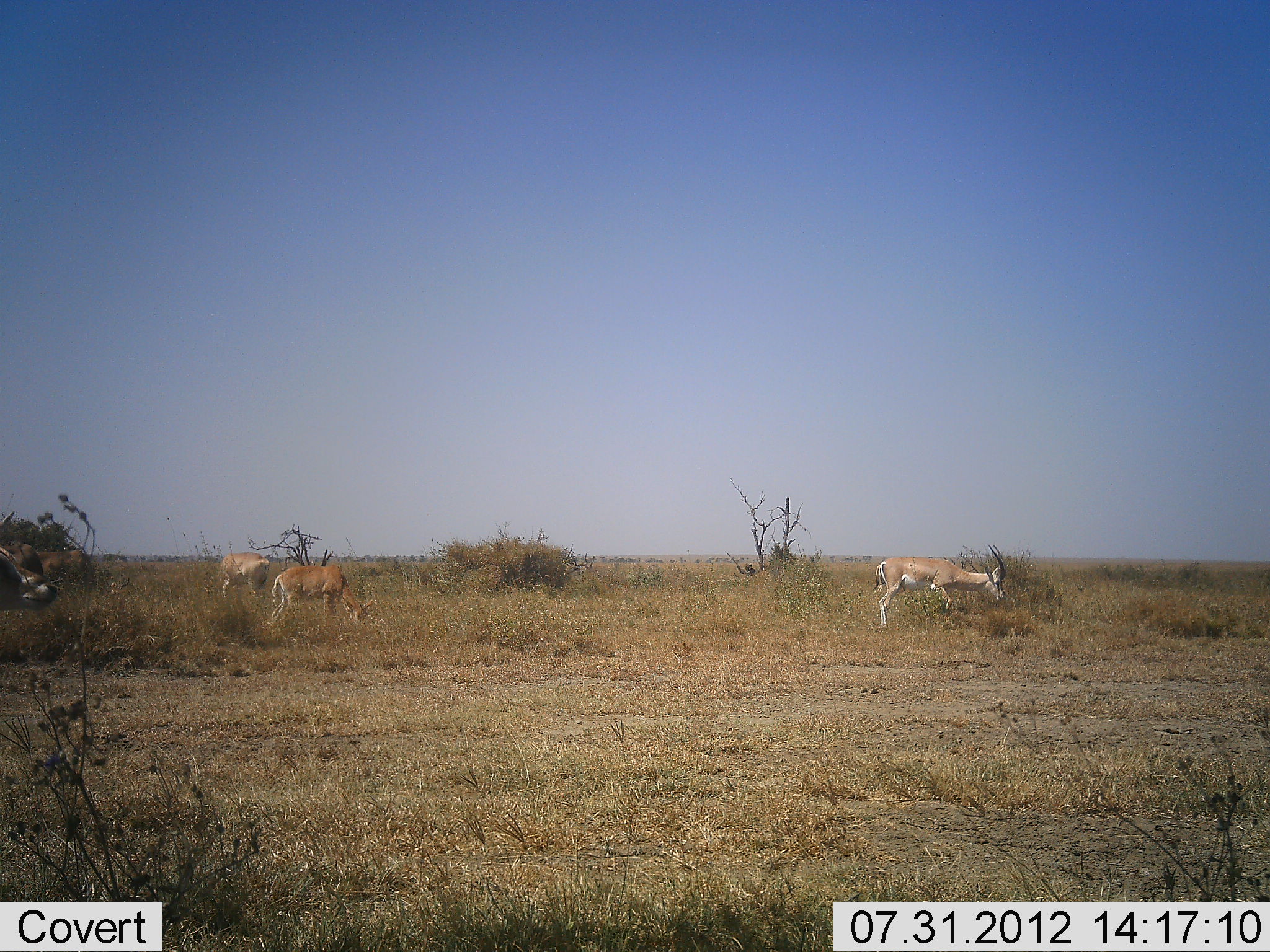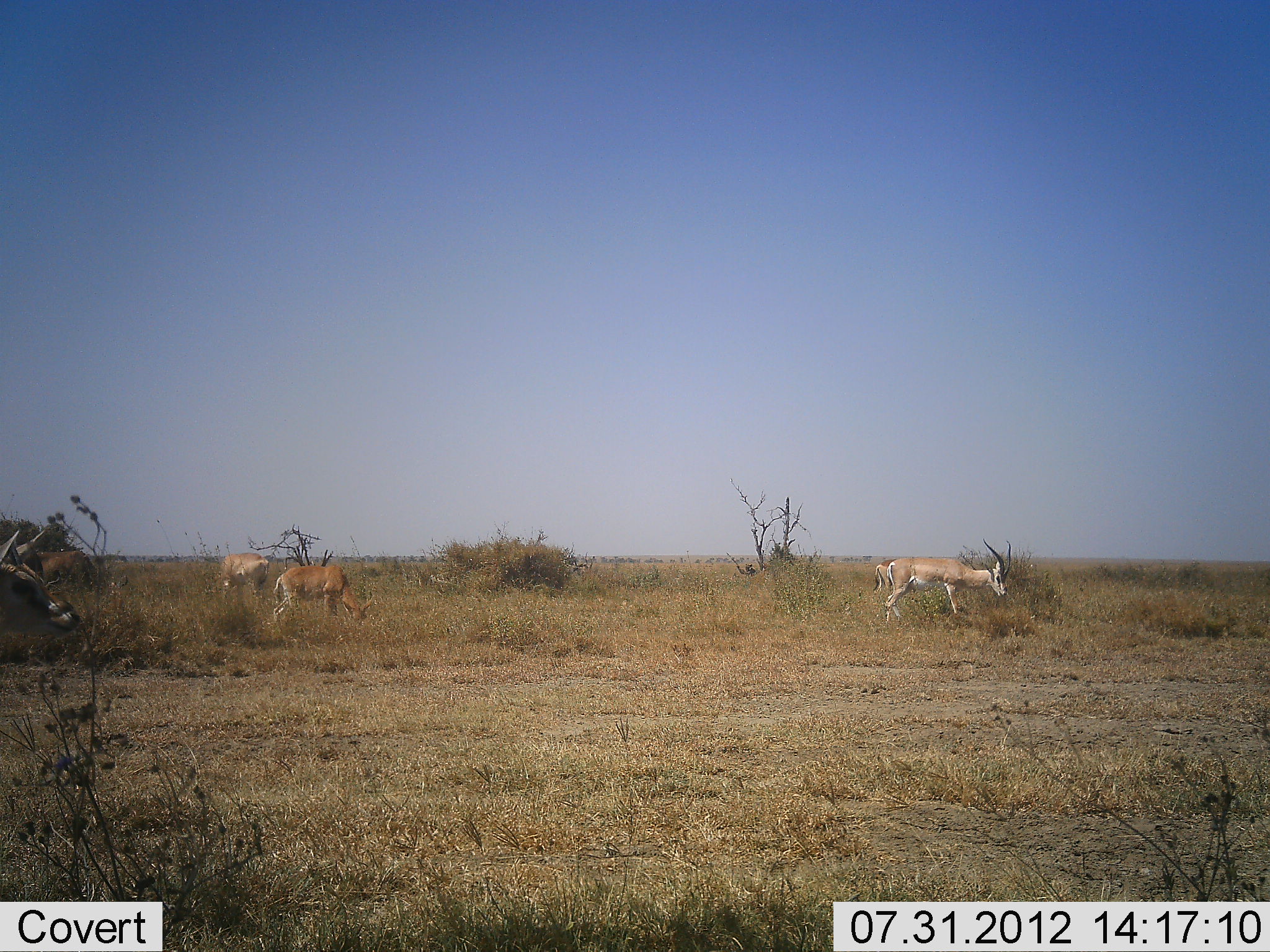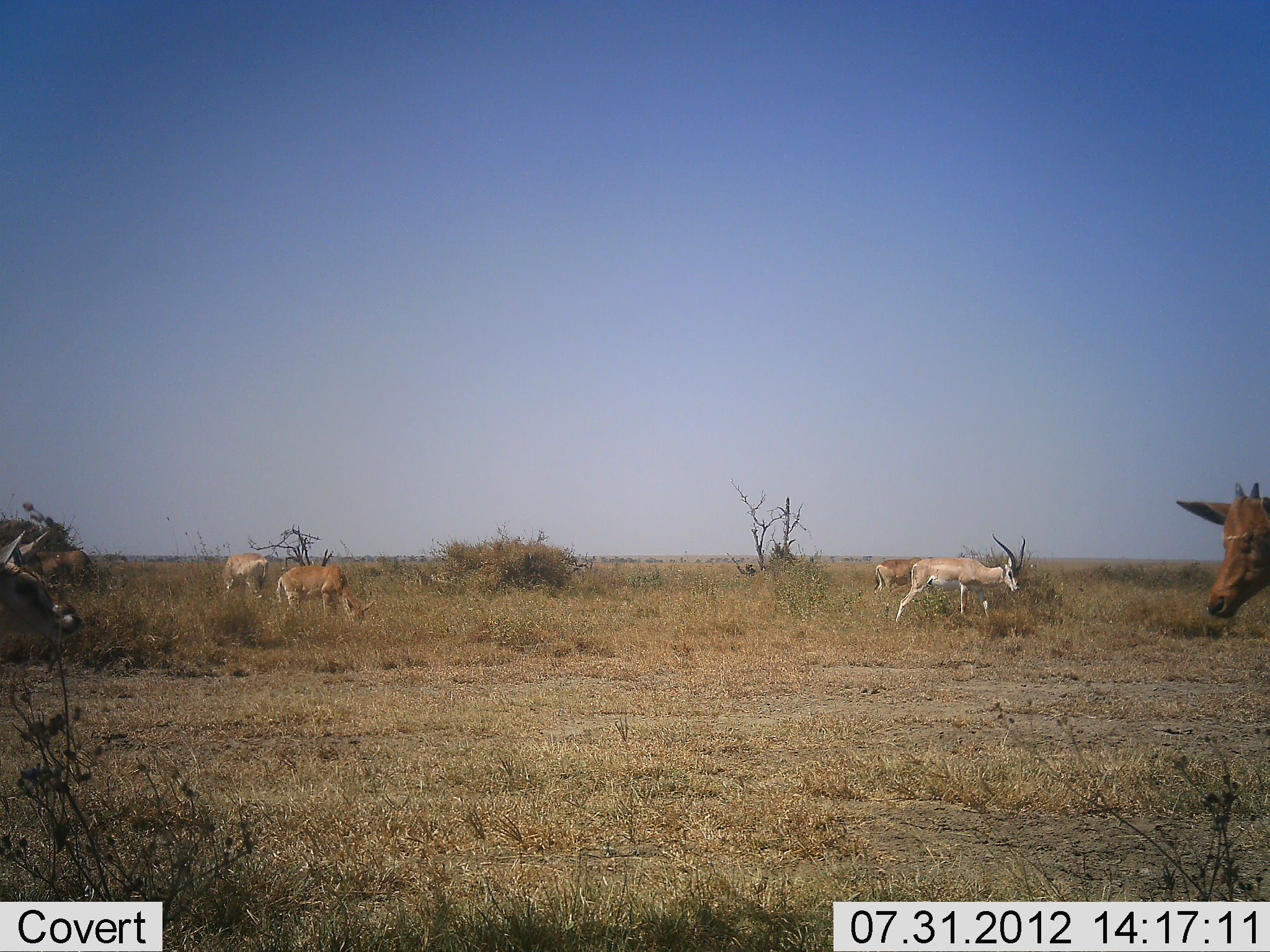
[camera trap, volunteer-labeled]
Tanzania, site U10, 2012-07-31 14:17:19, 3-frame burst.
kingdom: Animalia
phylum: Chordata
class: Mammalia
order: Artiodactyla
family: Bovidae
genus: Nanger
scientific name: Nanger granti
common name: grant's gazelle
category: gazellegrants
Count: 5.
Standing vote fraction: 48%.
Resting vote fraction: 5%.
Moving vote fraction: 52%.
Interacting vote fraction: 0%.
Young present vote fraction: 0%.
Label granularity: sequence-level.